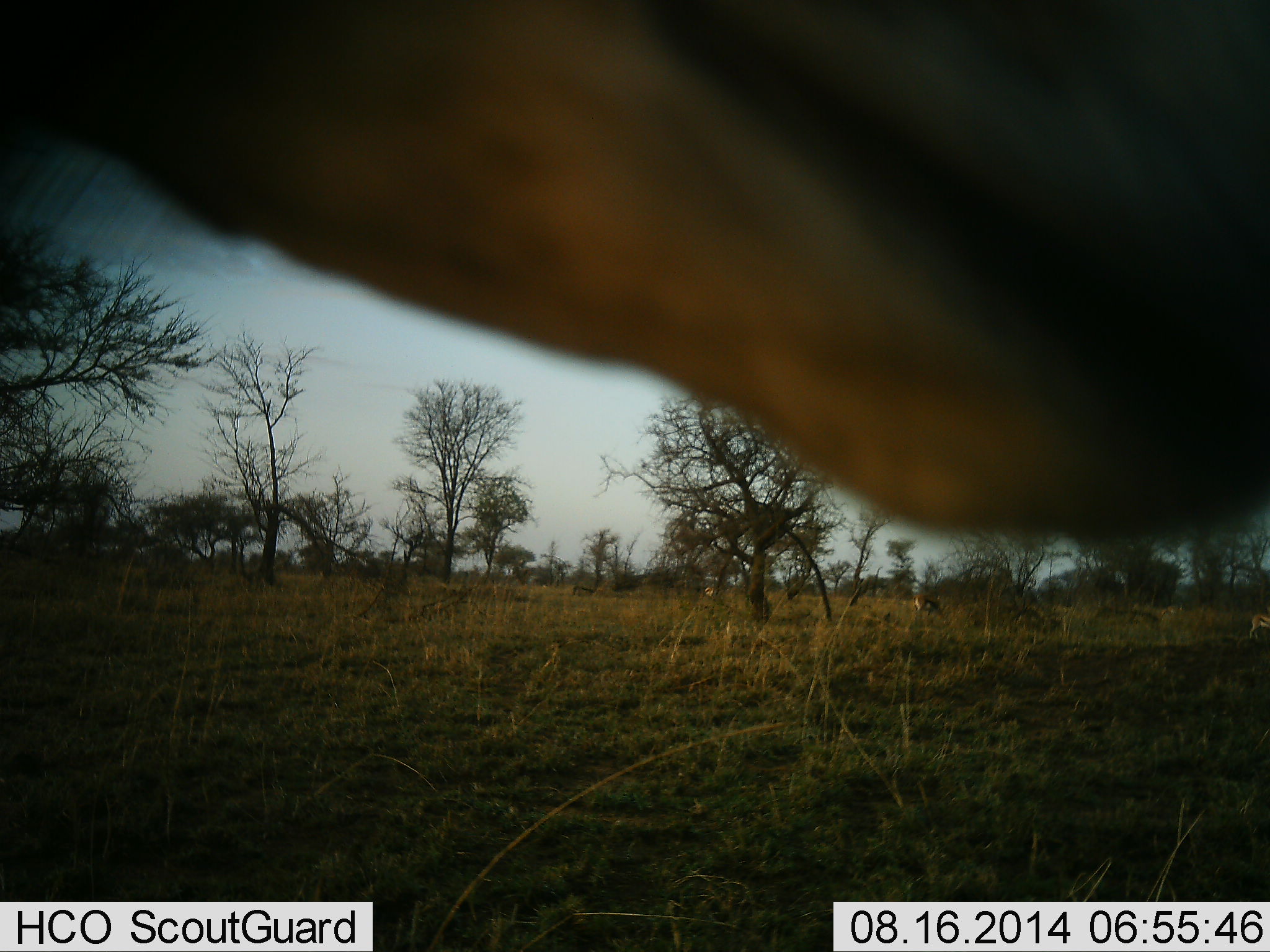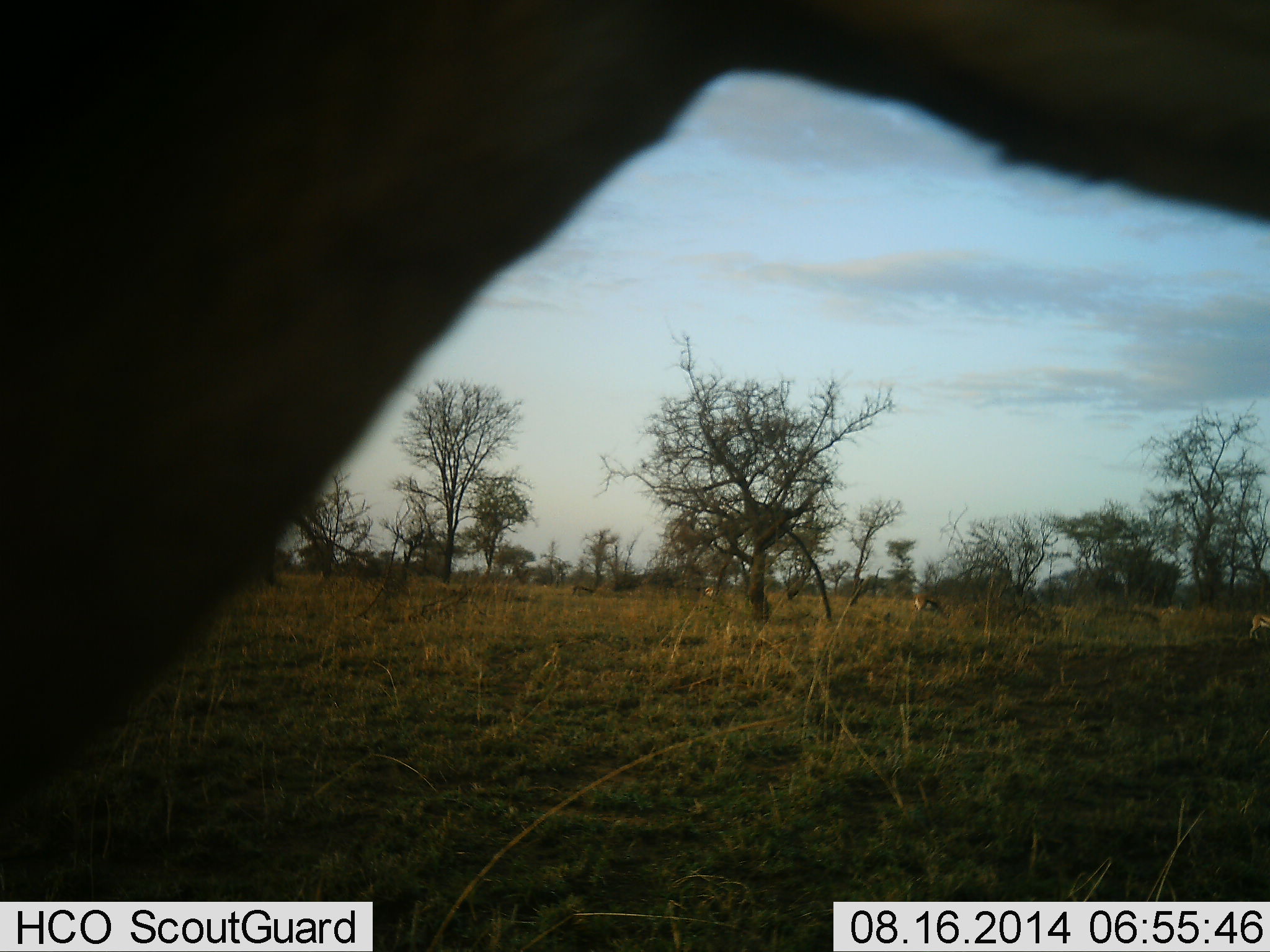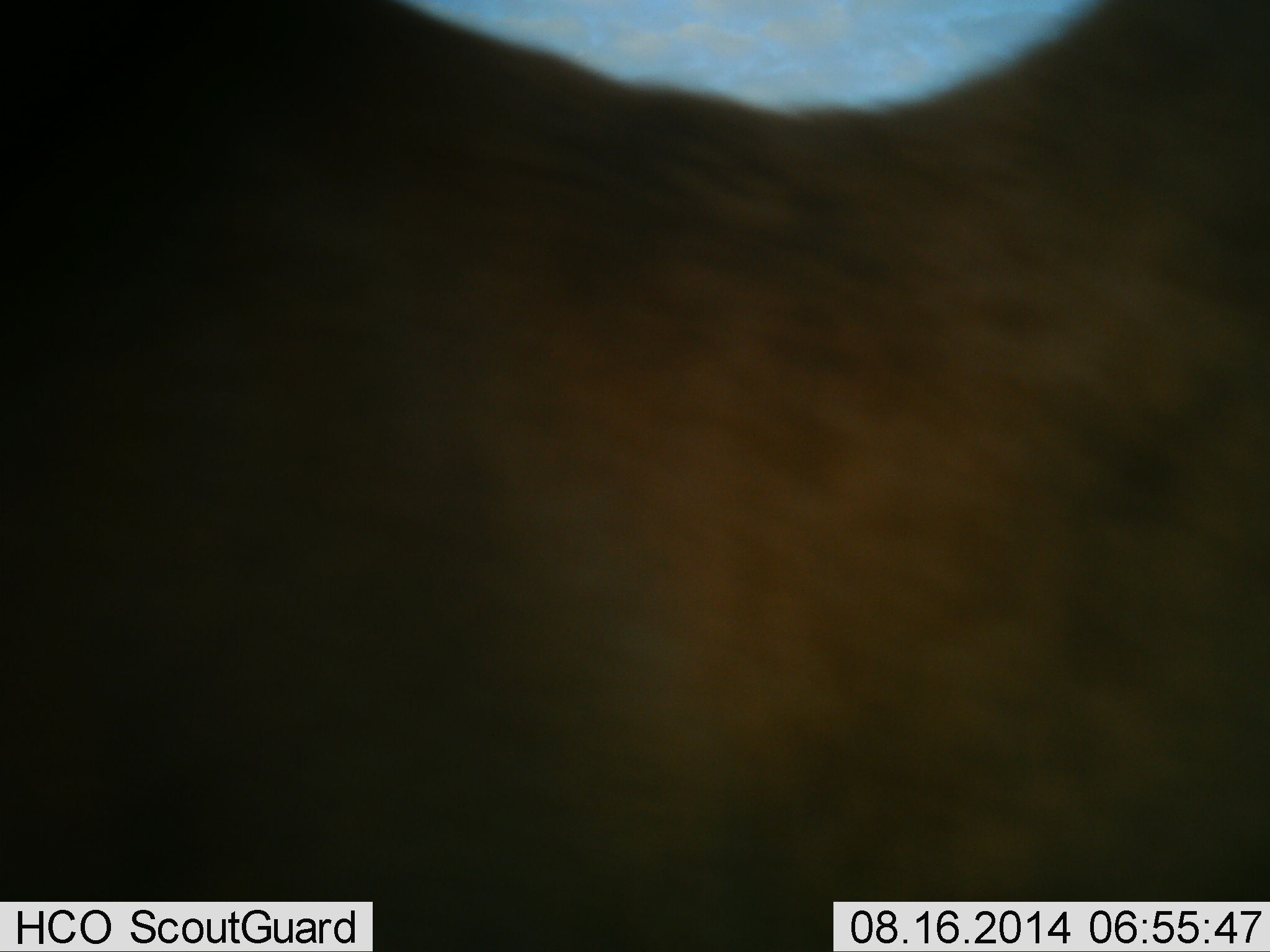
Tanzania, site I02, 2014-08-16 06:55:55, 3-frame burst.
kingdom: Animalia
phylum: Chordata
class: Mammalia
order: Artiodactyla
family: Bovidae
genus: Eudorcas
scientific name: Eudorcas thomsonii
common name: thomson's gazelle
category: gazellethomsons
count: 2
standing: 33%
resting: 11%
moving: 33%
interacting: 11%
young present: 0%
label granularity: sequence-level